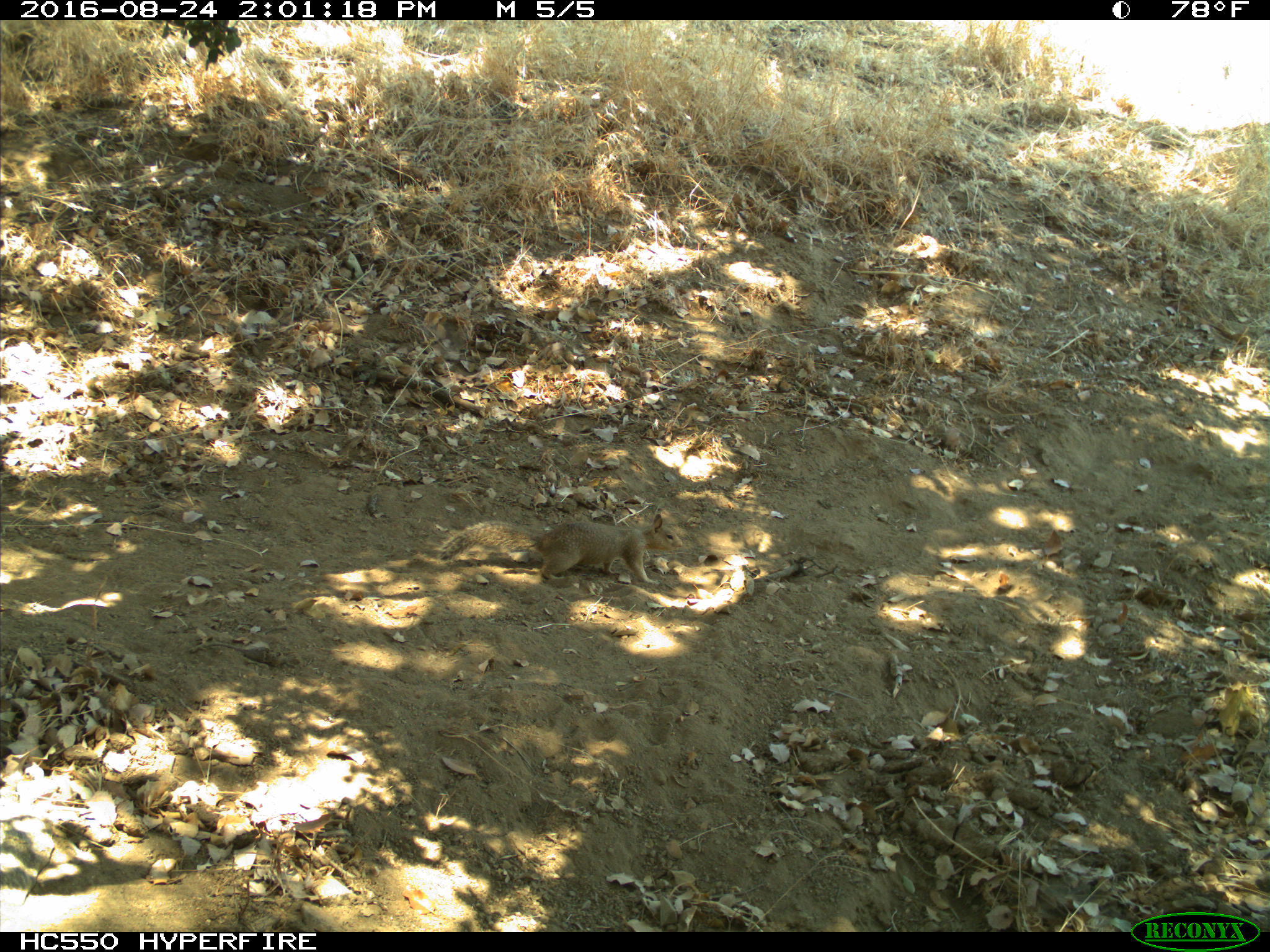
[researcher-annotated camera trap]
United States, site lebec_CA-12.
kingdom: Animalia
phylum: Chordata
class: Mammalia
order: Rodentia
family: Sciuridae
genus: Otospermophilus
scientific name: Otospermophilus beecheyi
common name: california ground squirrel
Otospermophilus beecheyi (california ground squirrel).